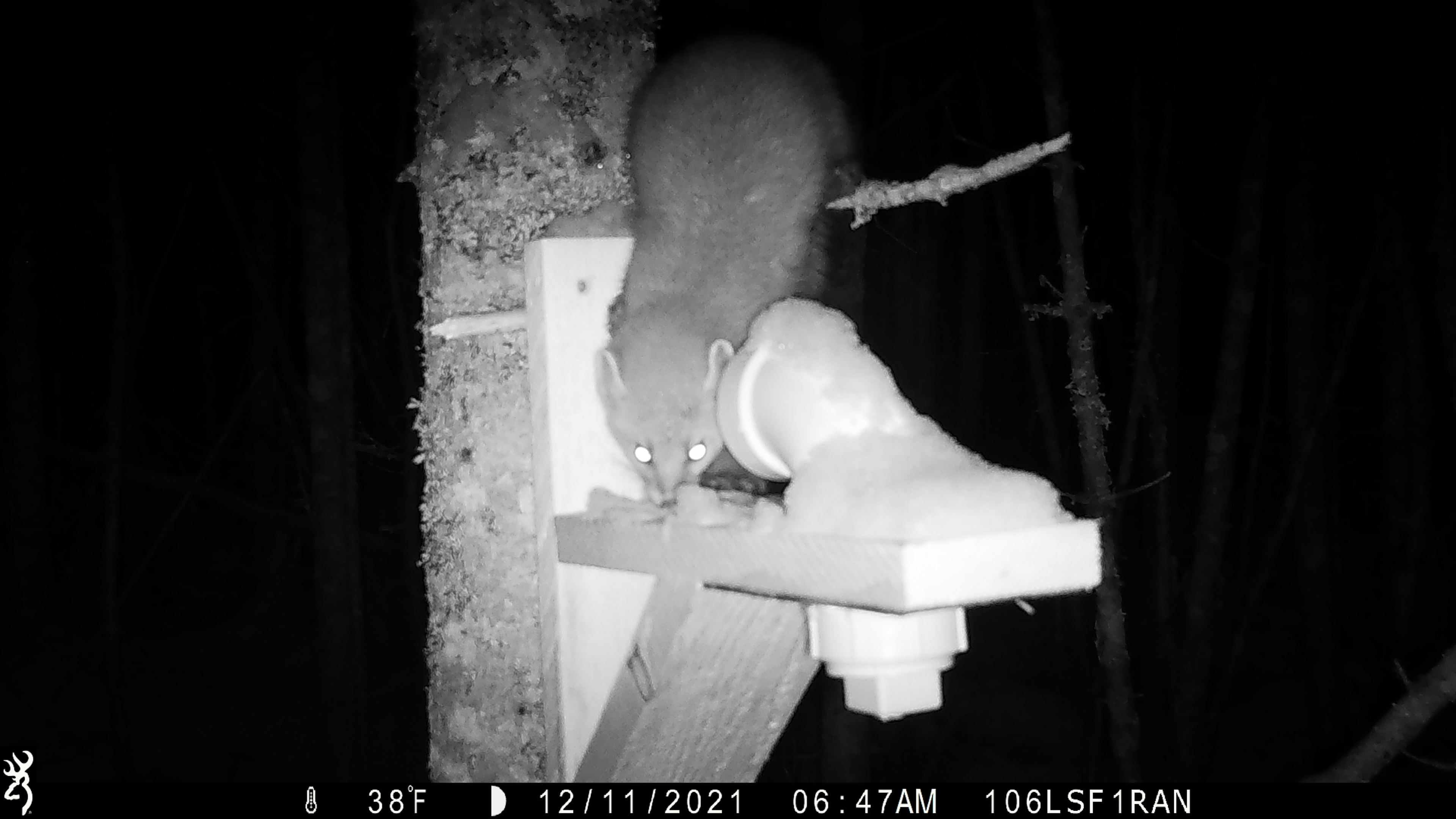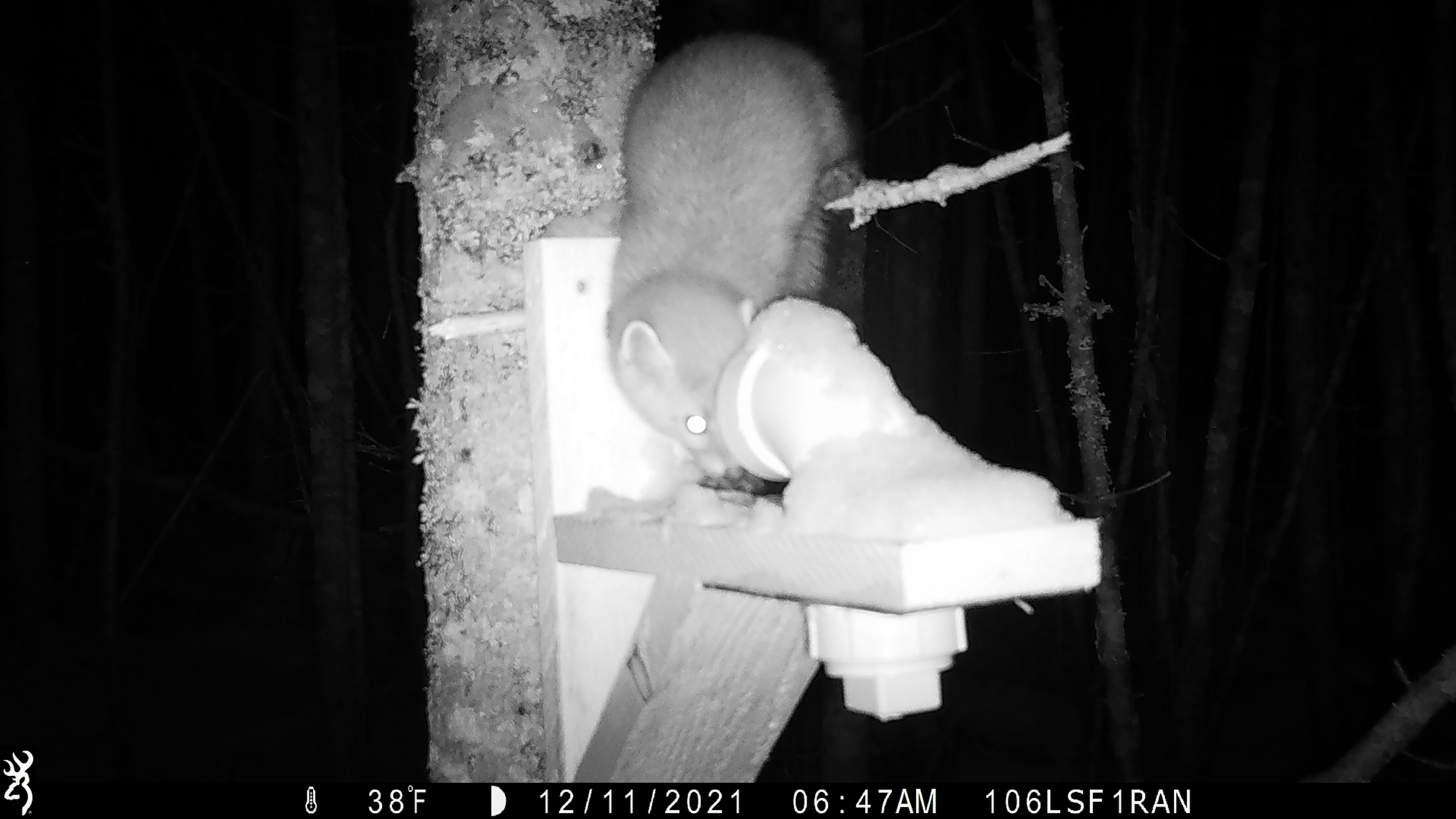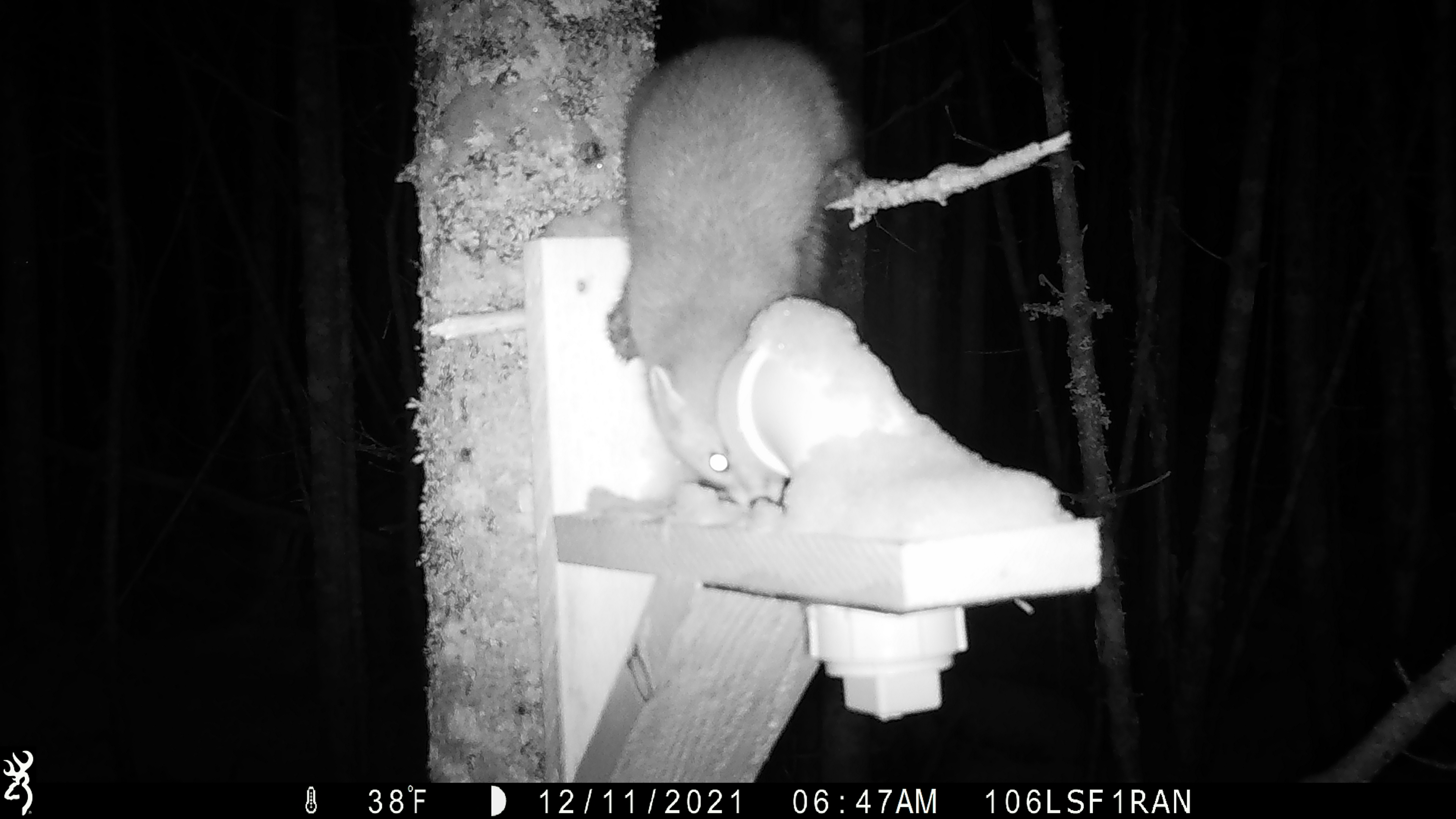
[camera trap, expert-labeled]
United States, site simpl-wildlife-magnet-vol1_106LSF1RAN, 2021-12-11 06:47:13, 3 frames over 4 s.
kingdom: Animalia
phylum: Chordata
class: Mammalia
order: Carnivora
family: Mustelidae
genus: Martes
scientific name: Martes americana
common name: american marten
American marten (Martes americana).